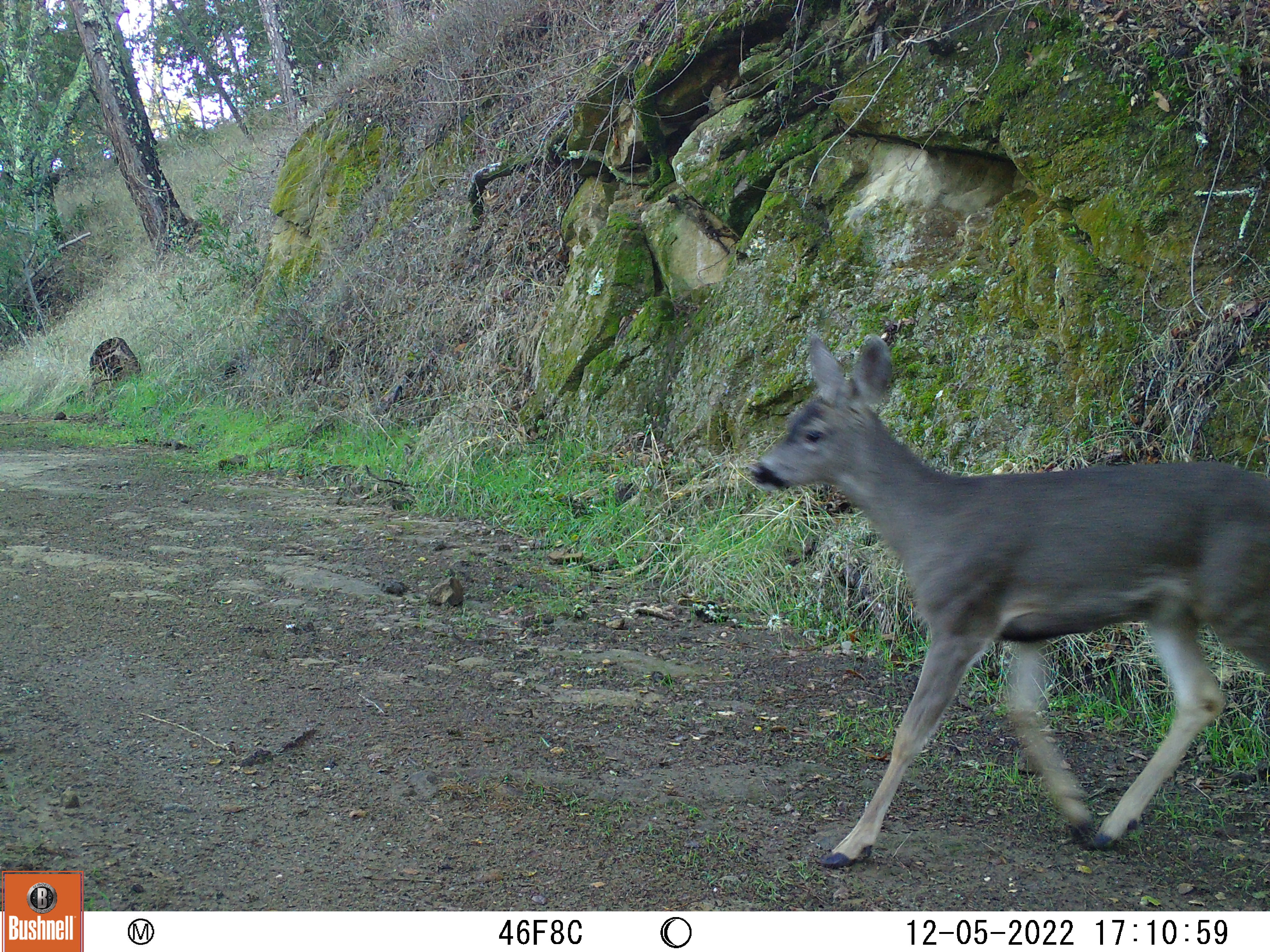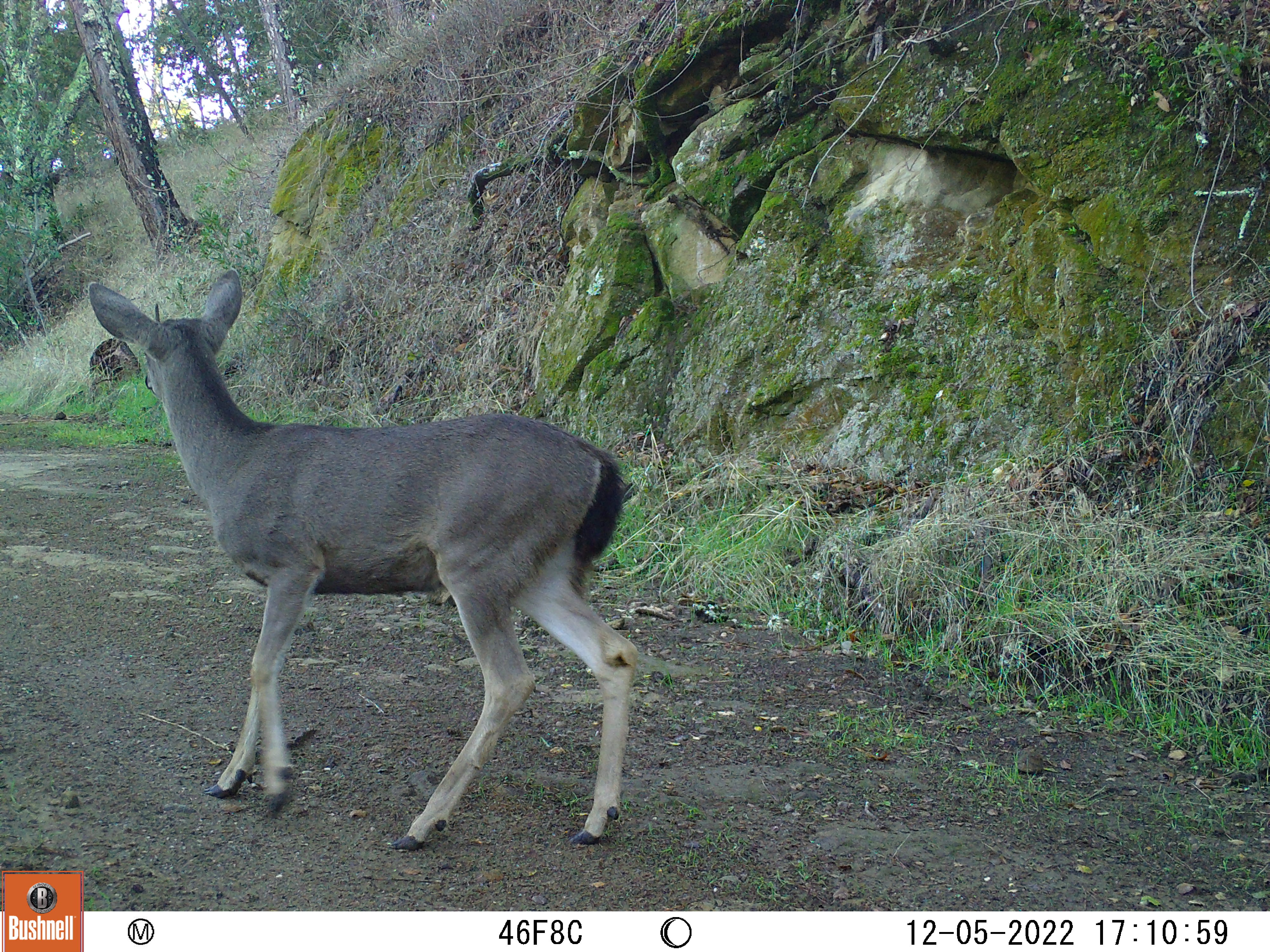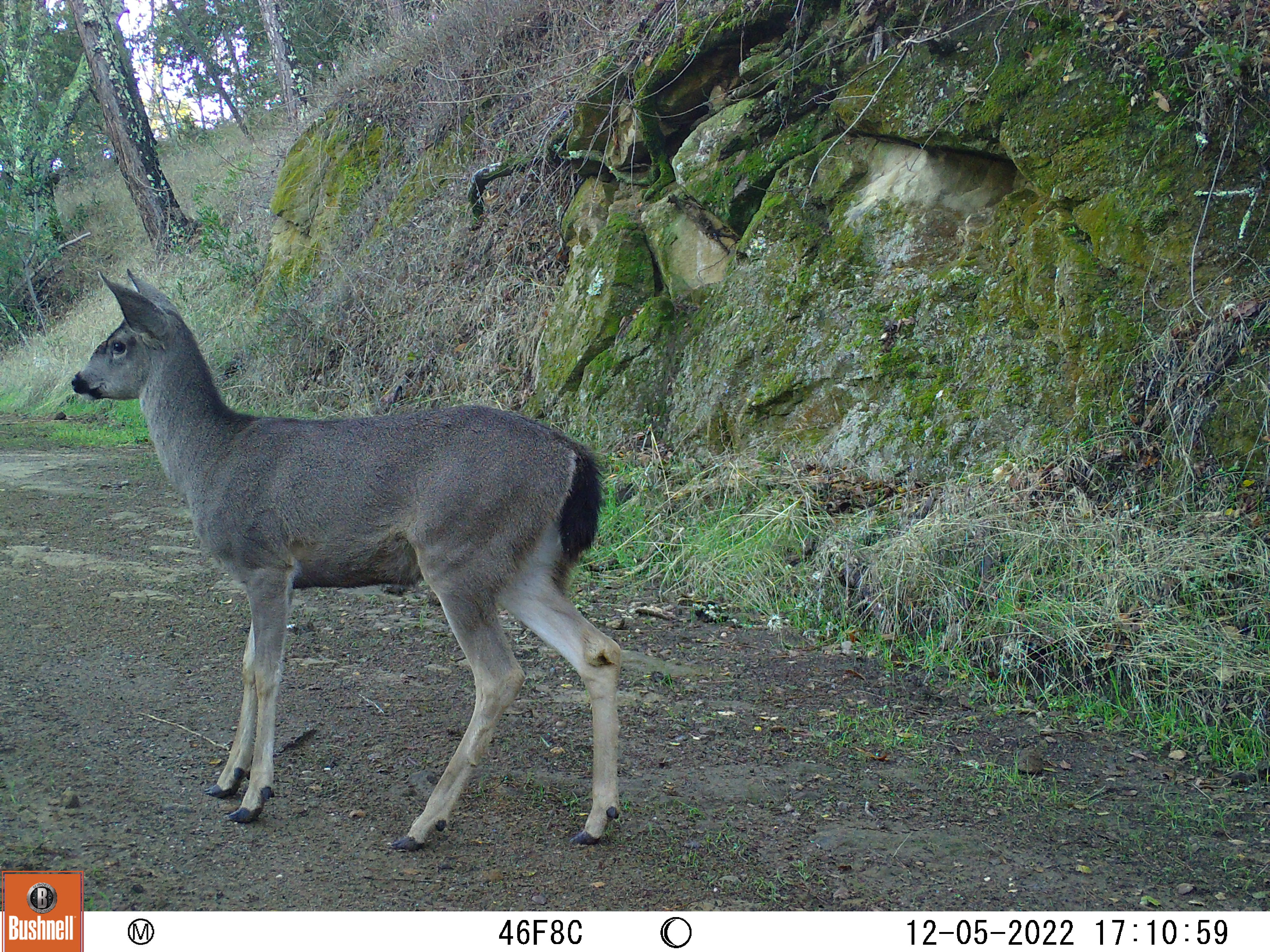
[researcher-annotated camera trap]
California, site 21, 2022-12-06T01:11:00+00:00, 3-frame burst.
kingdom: Animalia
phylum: Chordata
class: Mammalia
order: Artiodactyla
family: Cervidae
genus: Odocoileus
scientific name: Odocoileus hemionus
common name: mule deer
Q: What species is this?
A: Mule deer (Odocoileus hemionus).